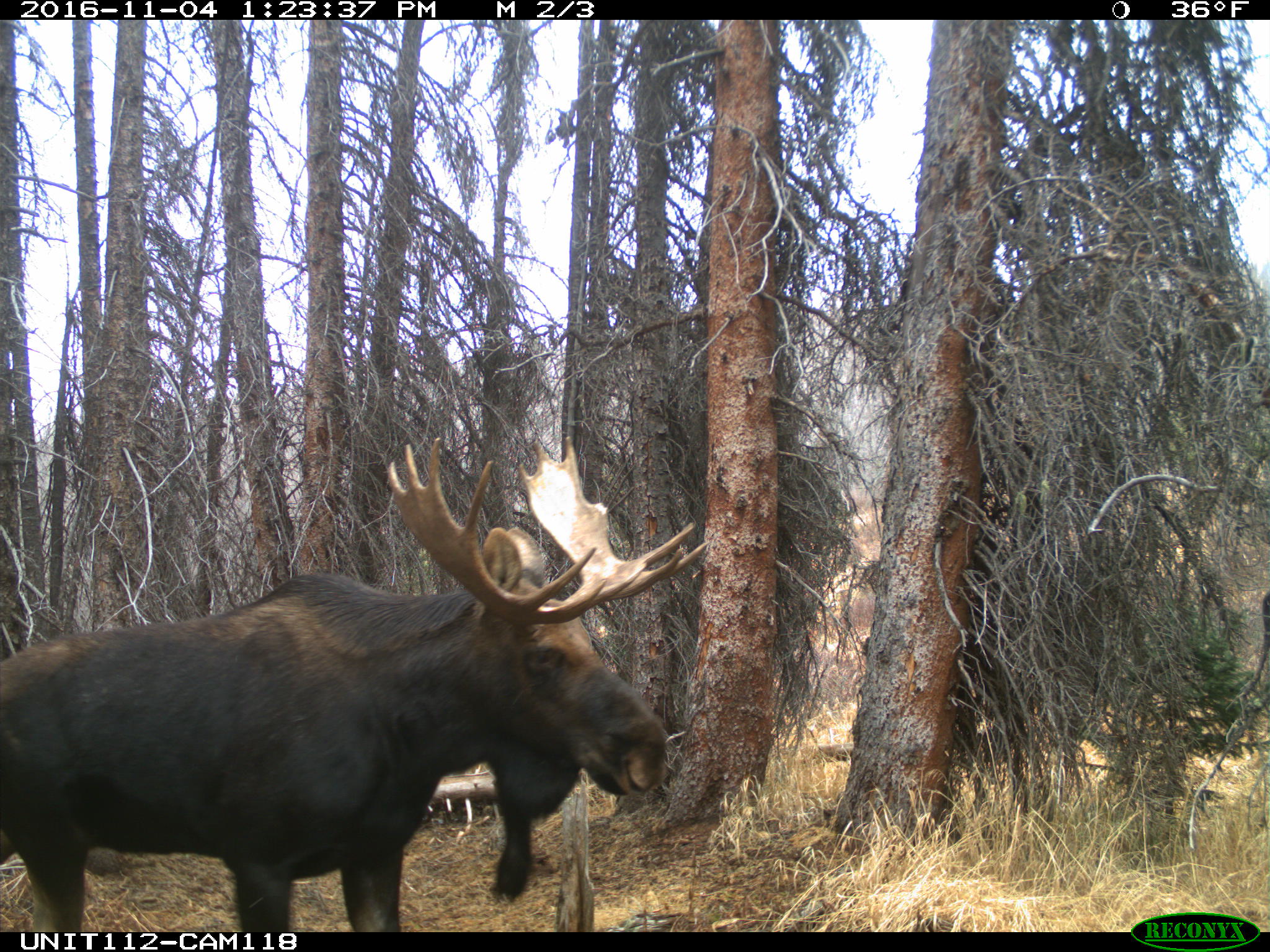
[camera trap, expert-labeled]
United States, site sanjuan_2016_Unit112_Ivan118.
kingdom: Animalia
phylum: Chordata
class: Mammalia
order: Artiodactyla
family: Cervidae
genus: Alces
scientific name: Alces alces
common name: moose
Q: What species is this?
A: Alces alces (moose).